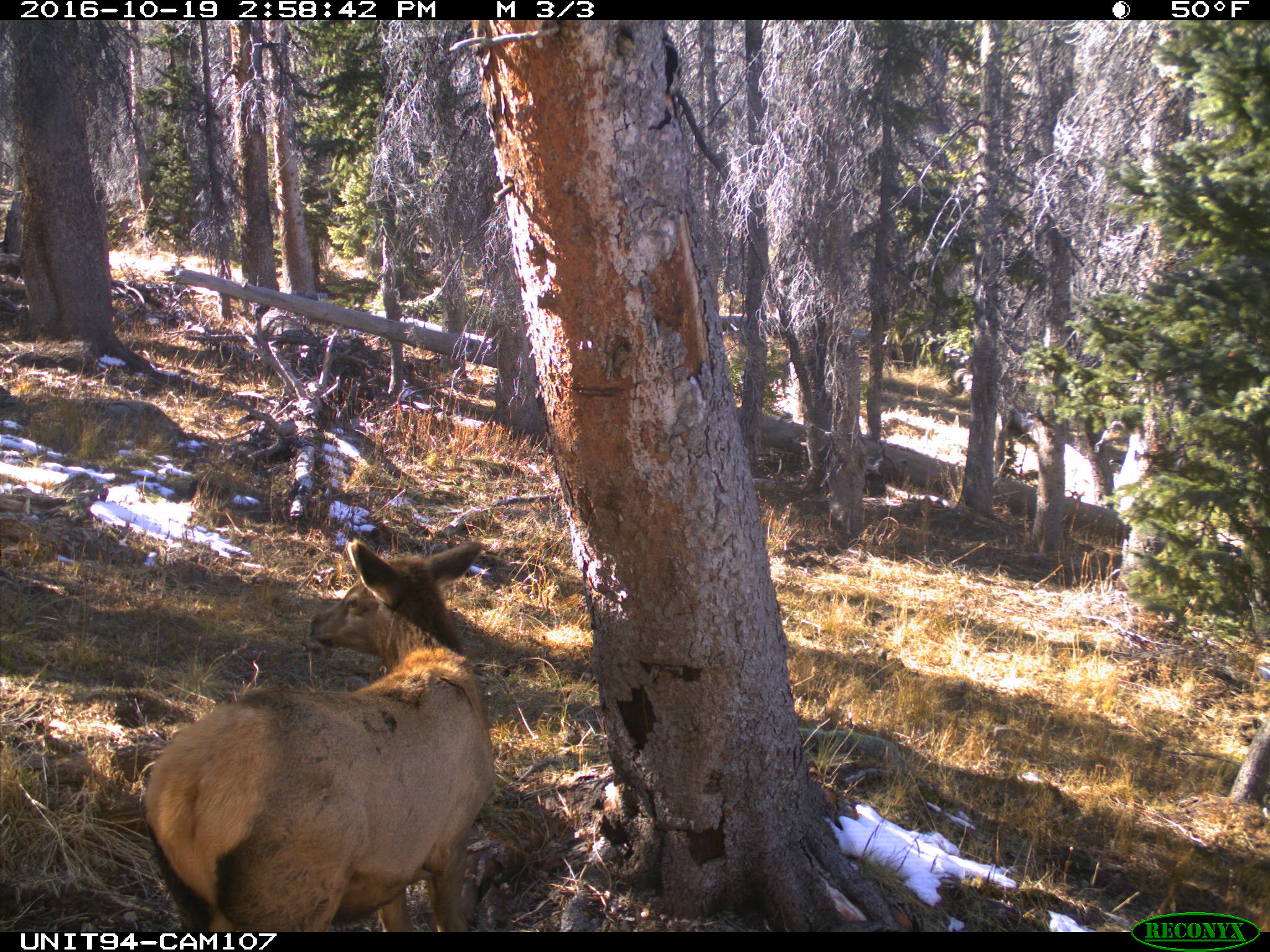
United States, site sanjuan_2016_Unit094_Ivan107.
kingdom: Animalia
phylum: Chordata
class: Mammalia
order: Artiodactyla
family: Cervidae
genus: Cervus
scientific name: Cervus elaphus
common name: red deer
Cervus elaphus (red deer).